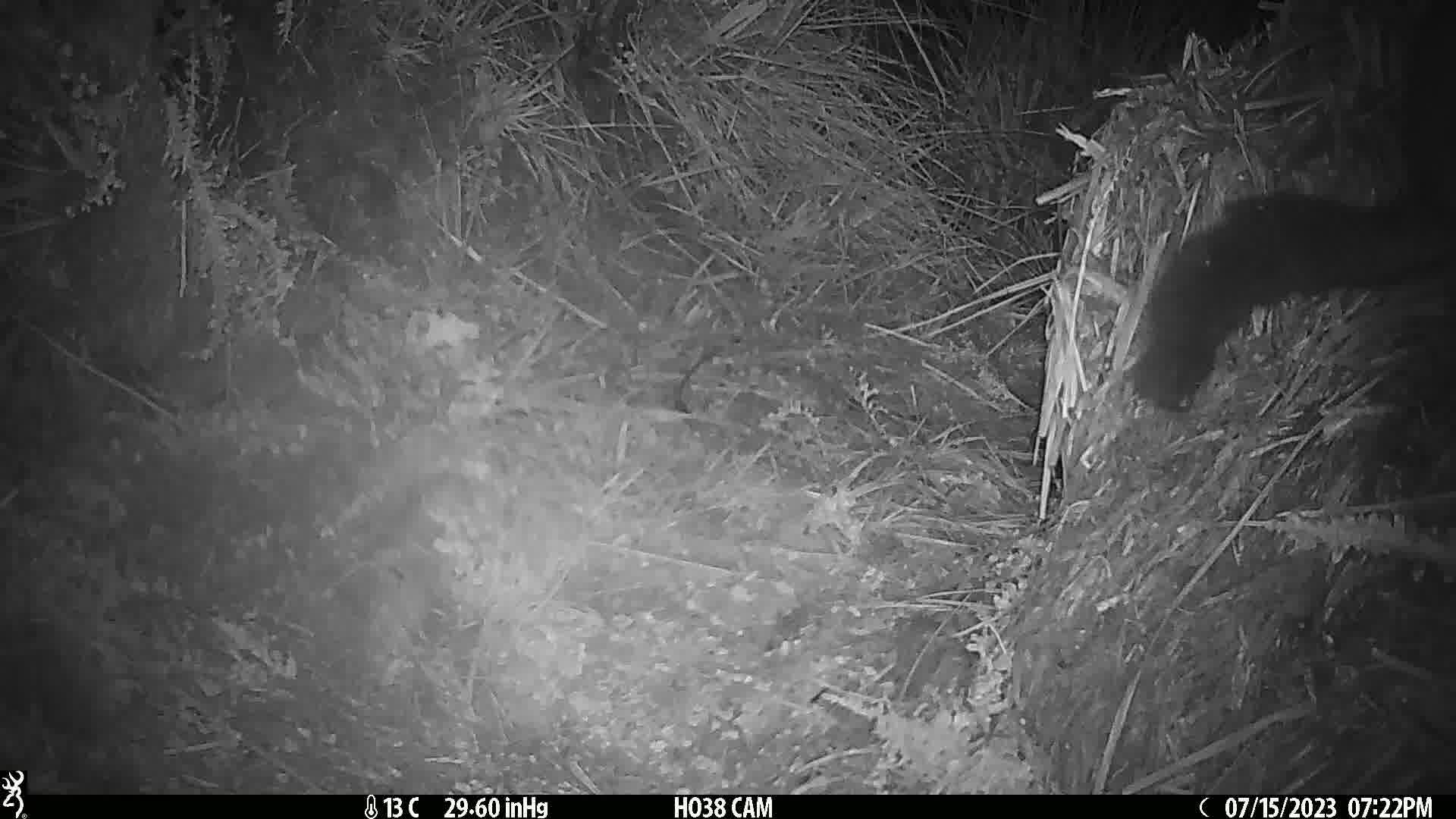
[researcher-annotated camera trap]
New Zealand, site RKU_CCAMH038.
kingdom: Animalia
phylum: Chordata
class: Mammalia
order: Diprotodontia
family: Phalangeridae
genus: Trichosurus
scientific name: Trichosurus vulpecula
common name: common brushtail possum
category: possum